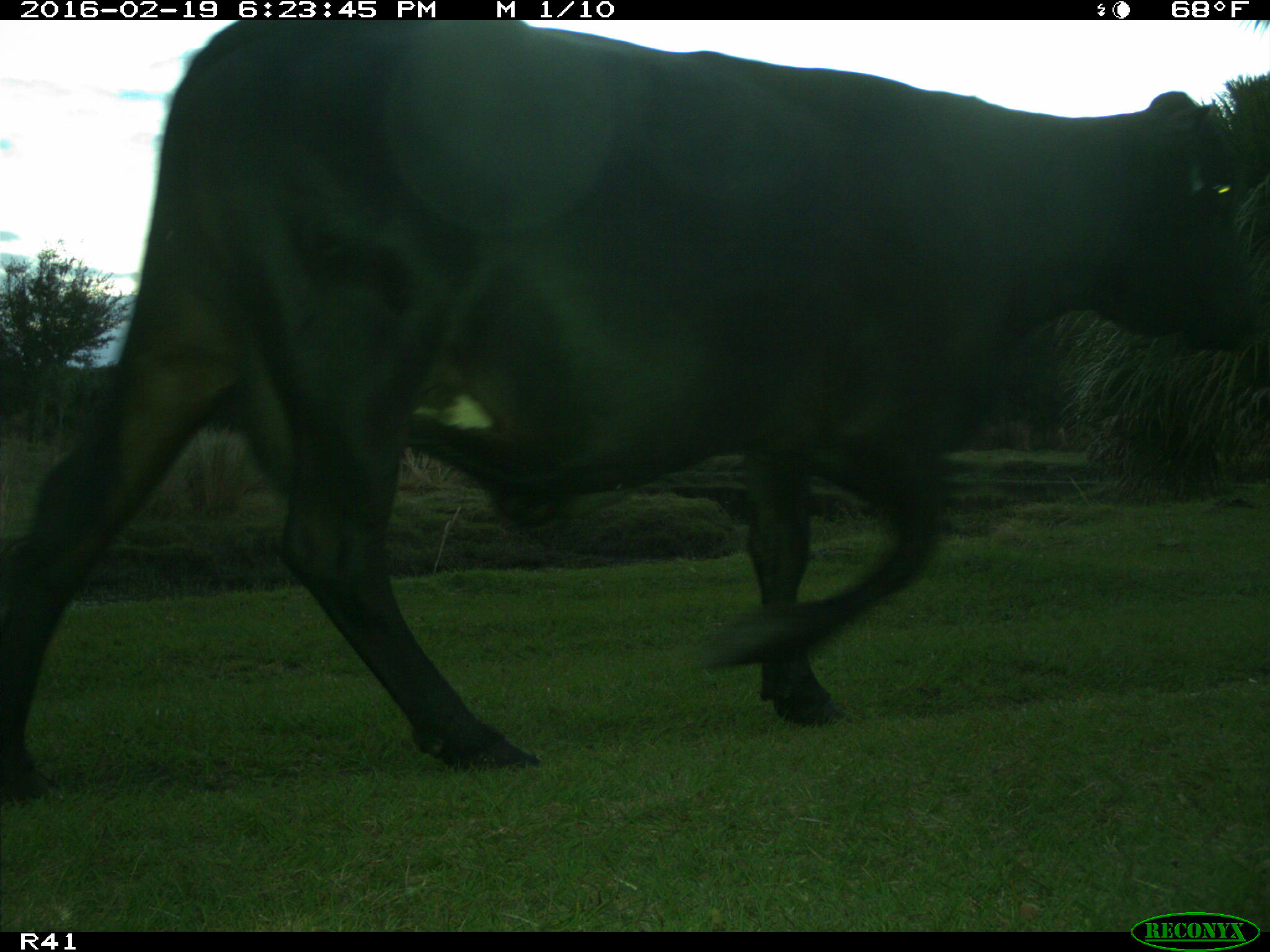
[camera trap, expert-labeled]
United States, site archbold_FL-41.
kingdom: Animalia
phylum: Chordata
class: Mammalia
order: Artiodactyla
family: Bovidae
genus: Bos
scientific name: Bos taurus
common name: domestic cow